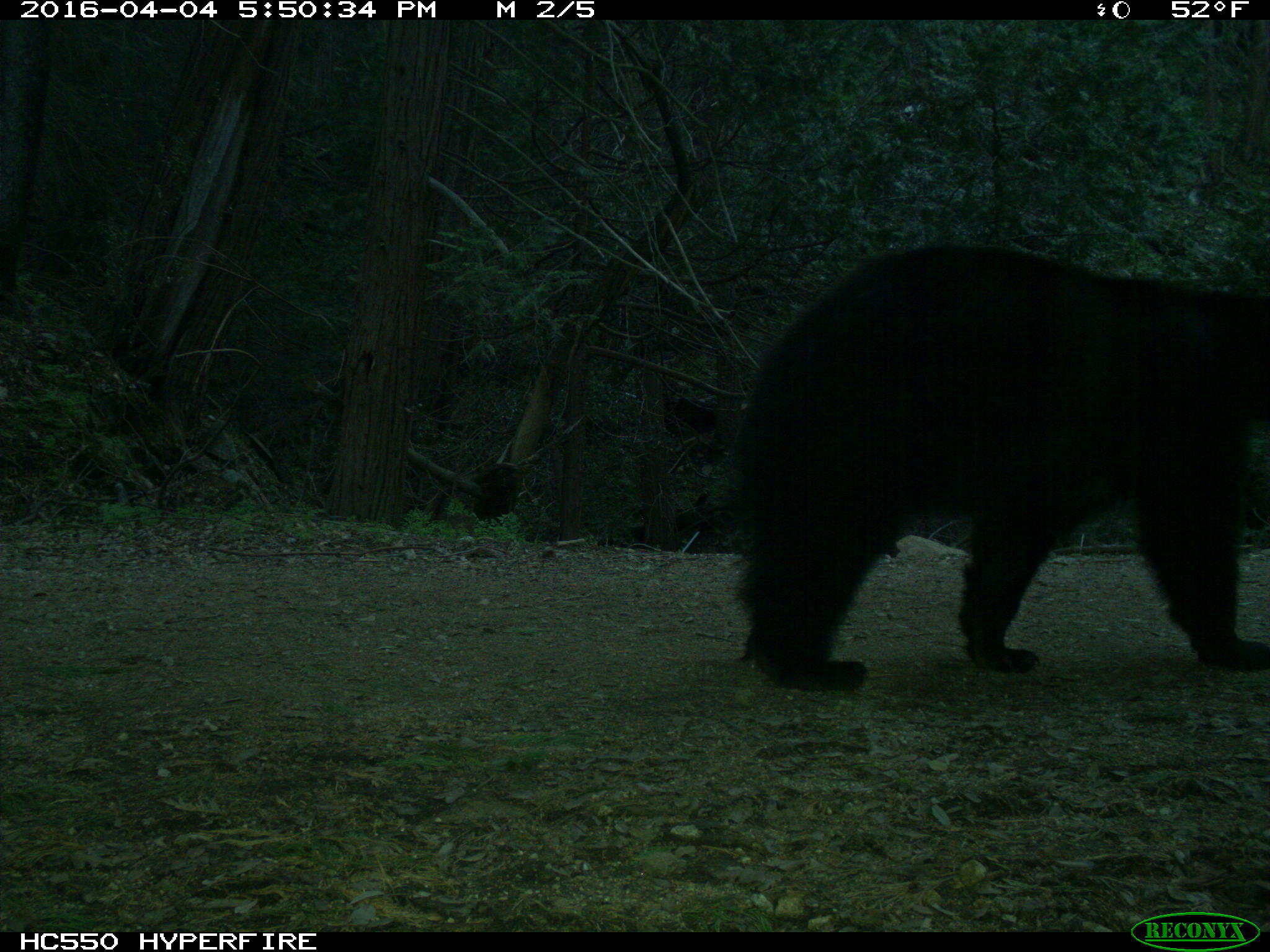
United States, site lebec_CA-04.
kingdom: Animalia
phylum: Chordata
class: Mammalia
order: Carnivora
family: Ursidae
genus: Ursus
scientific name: Ursus americanus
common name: american black bear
Ursus americanus (american black bear).